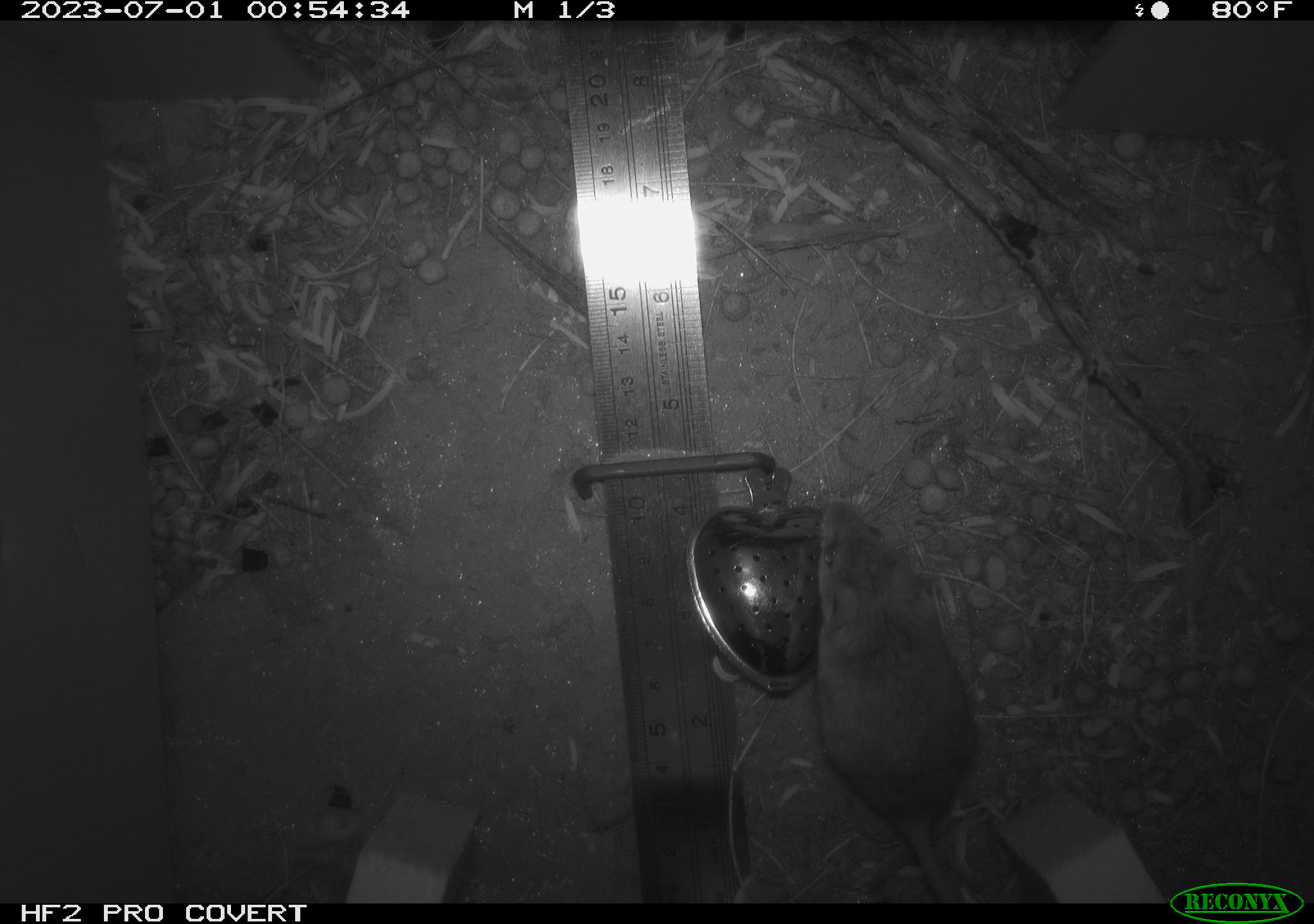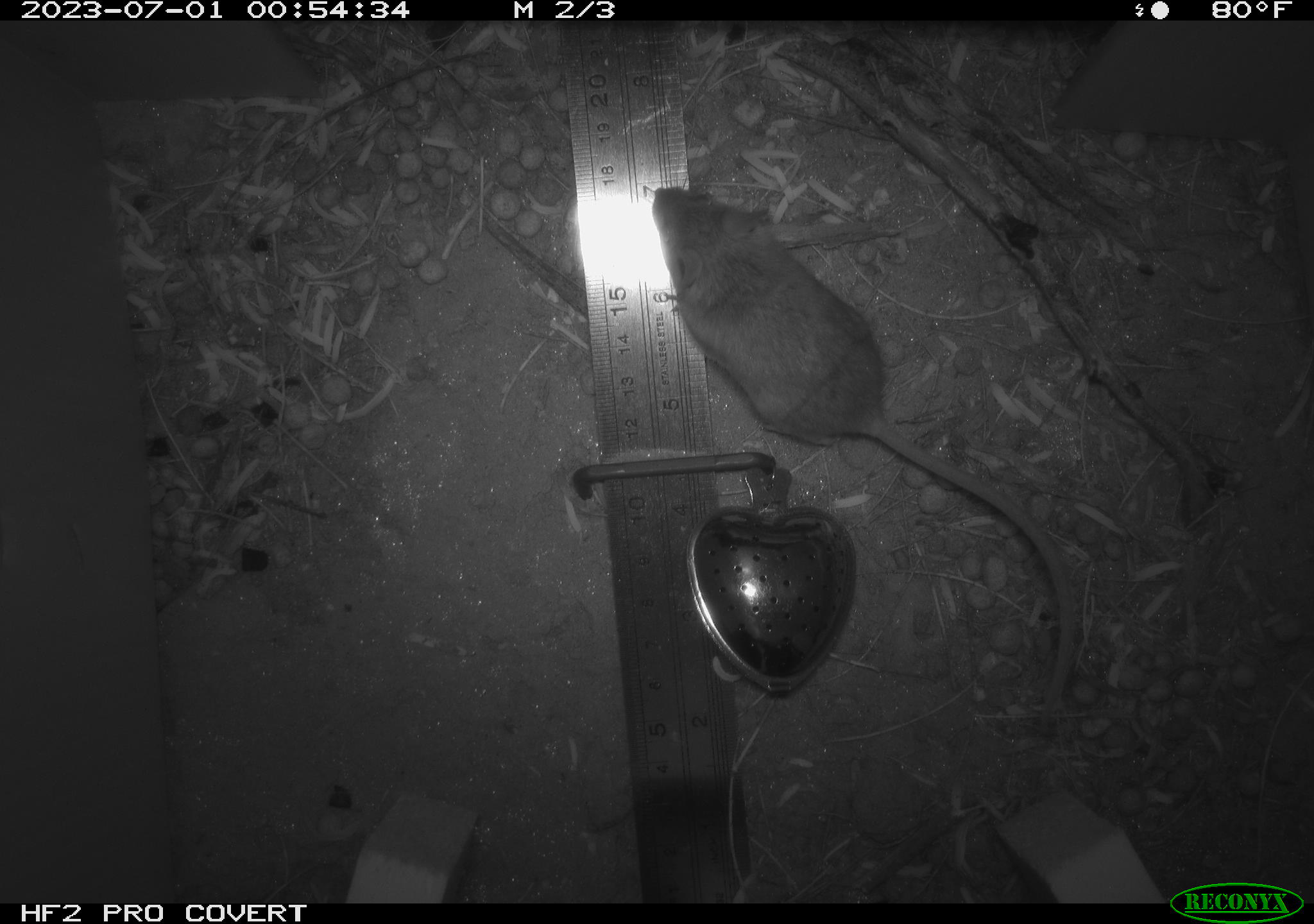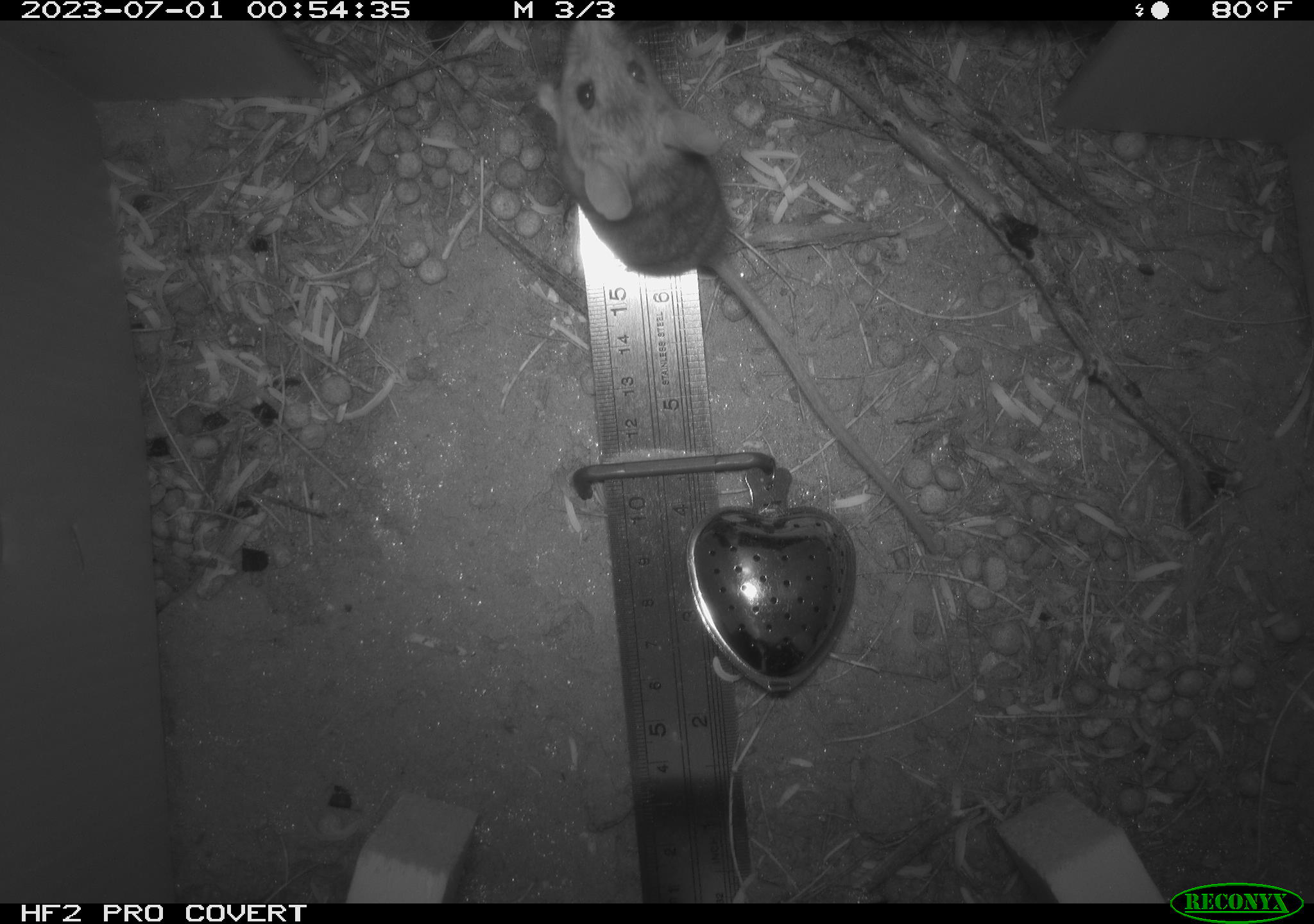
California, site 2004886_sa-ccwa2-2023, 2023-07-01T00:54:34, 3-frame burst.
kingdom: Animalia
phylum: Chordata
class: Mammalia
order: Rodentia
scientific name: Rodentia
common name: rodent